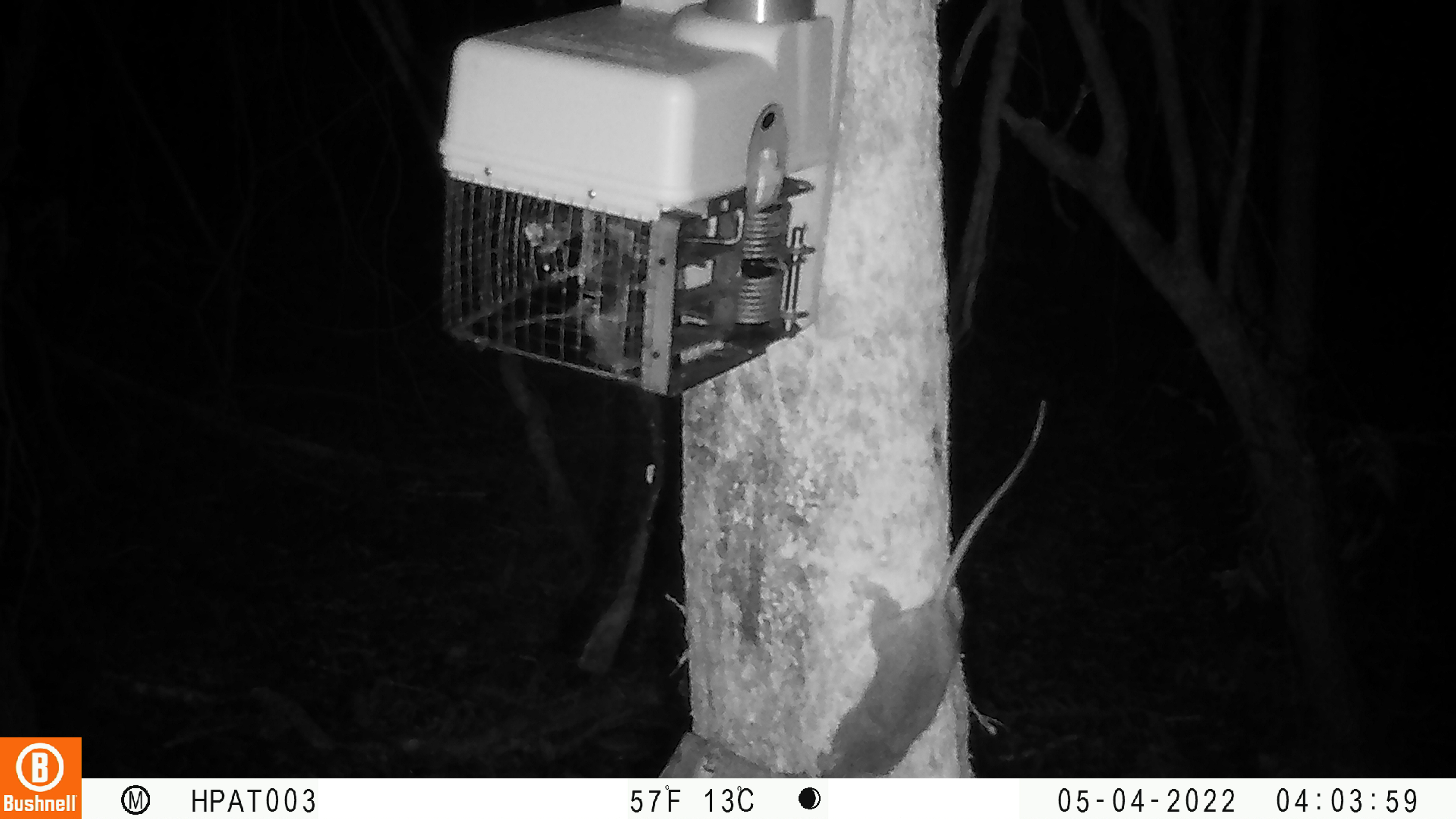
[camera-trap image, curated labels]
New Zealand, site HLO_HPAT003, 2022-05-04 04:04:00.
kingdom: Animalia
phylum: Chordata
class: Mammalia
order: Rodentia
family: Muridae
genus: Rattus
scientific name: Rattus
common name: rat